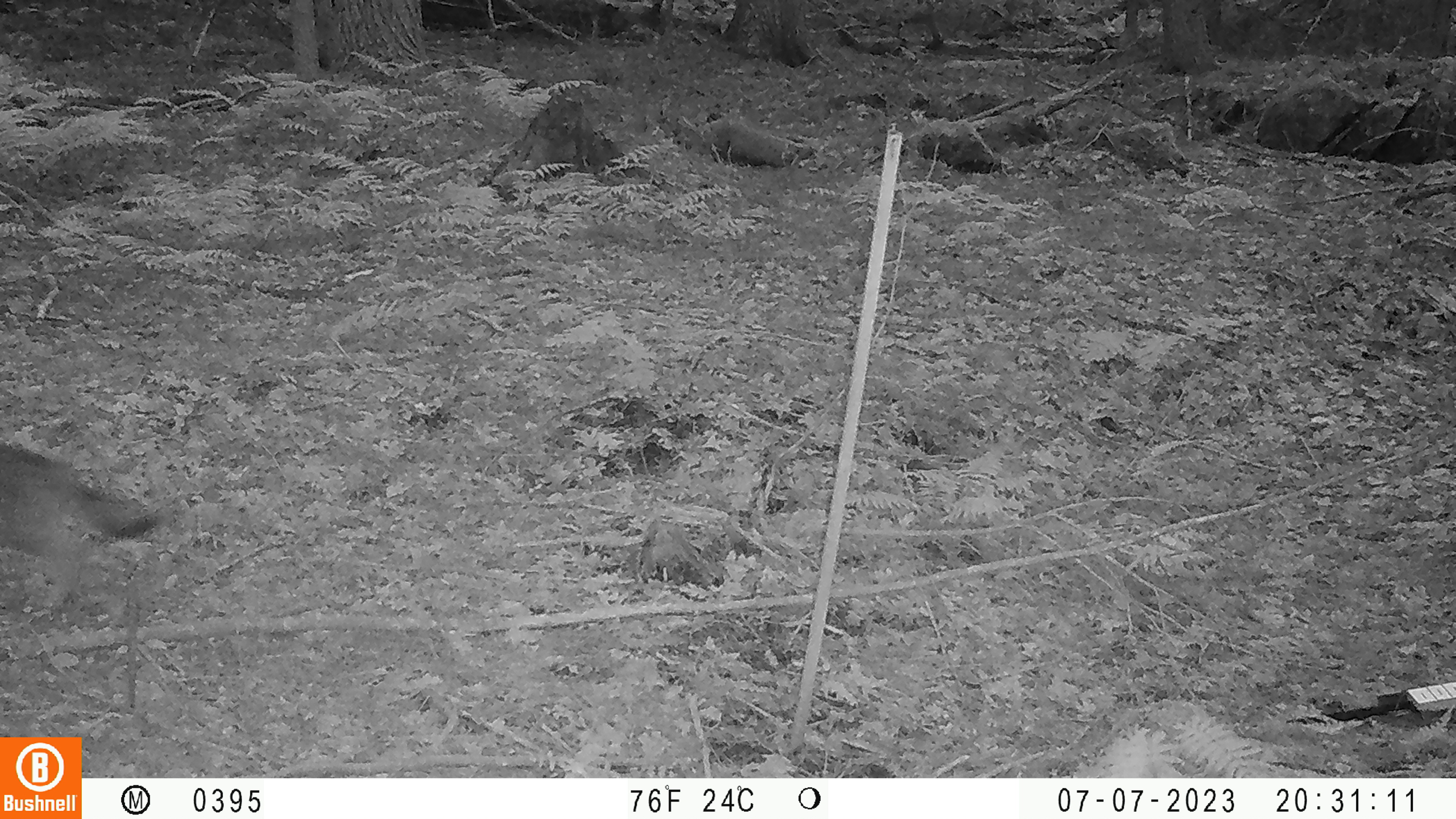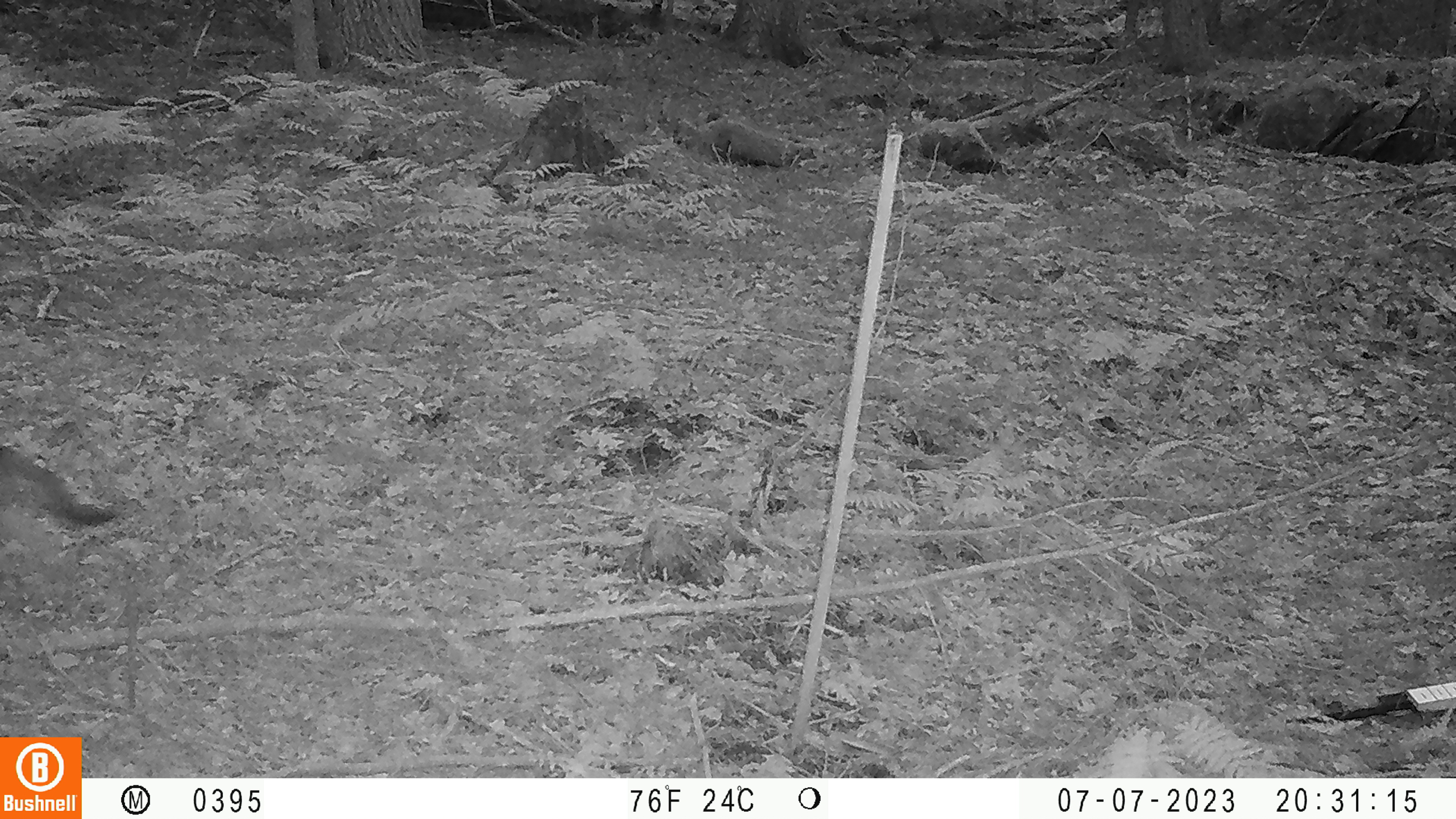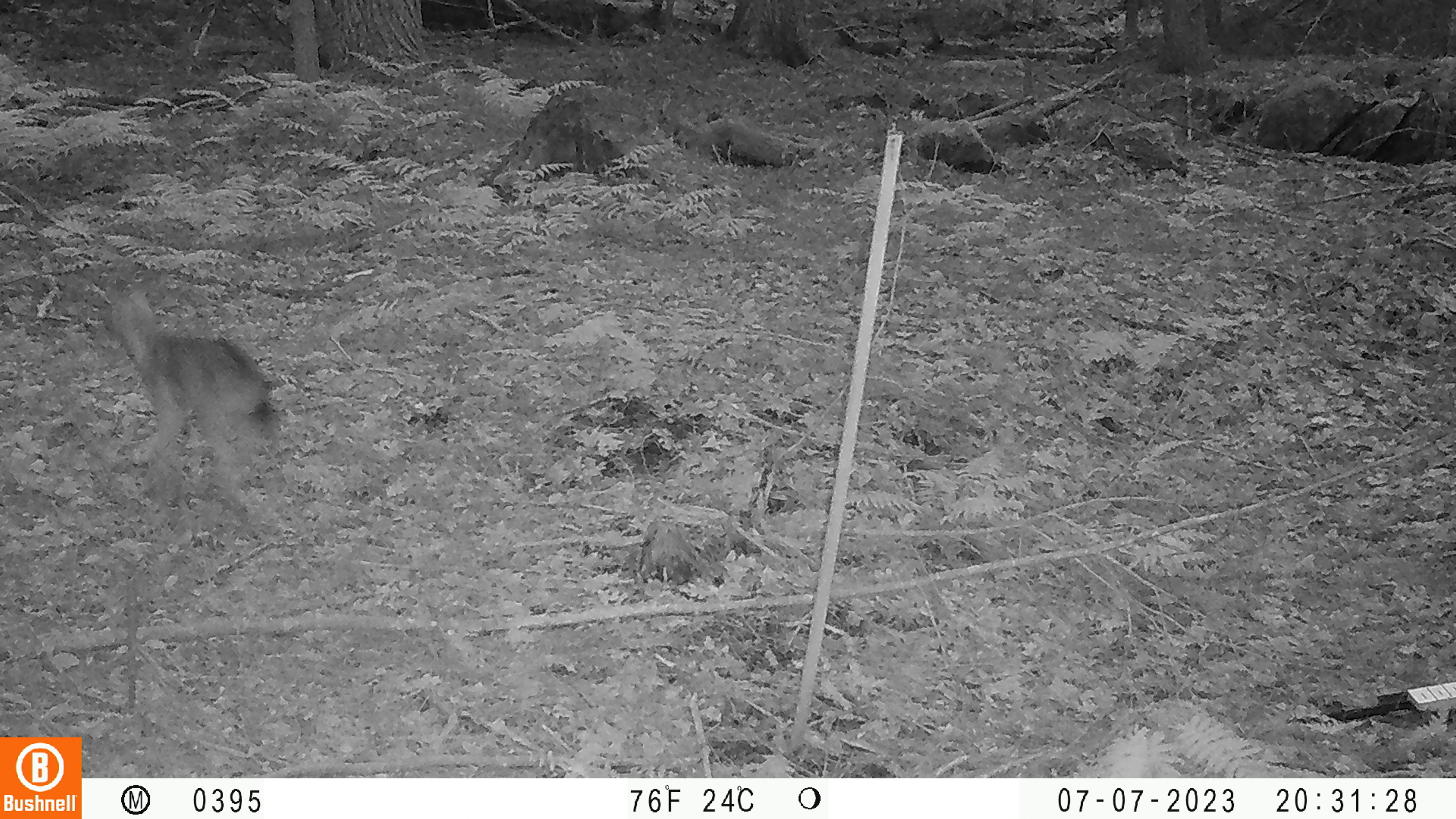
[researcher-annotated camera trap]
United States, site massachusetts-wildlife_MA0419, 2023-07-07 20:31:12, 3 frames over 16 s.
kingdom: Animalia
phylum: Chordata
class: Mammalia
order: Carnivora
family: Canidae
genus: Urocyon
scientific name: Urocyon cinereoargenteus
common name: gray fox